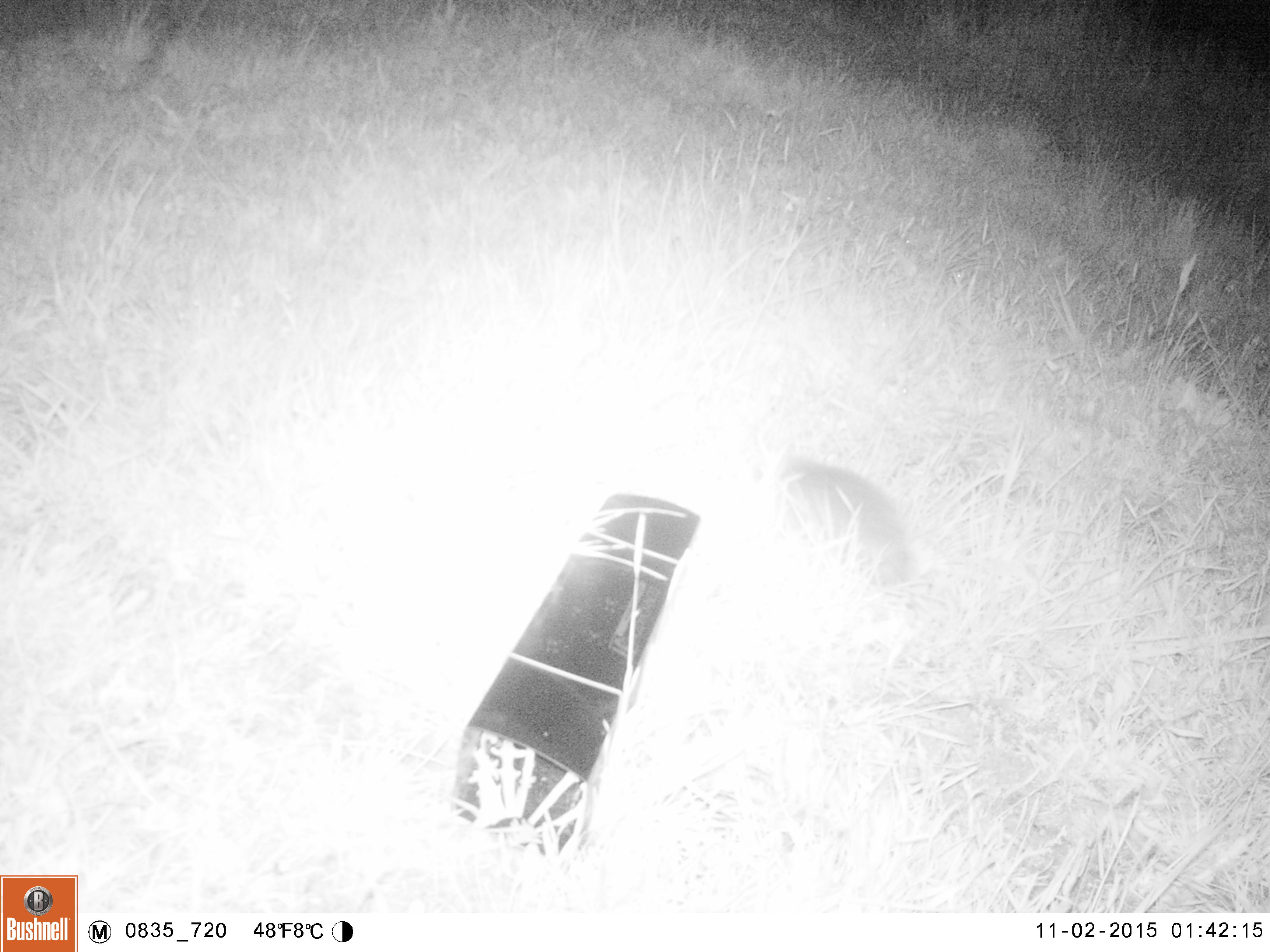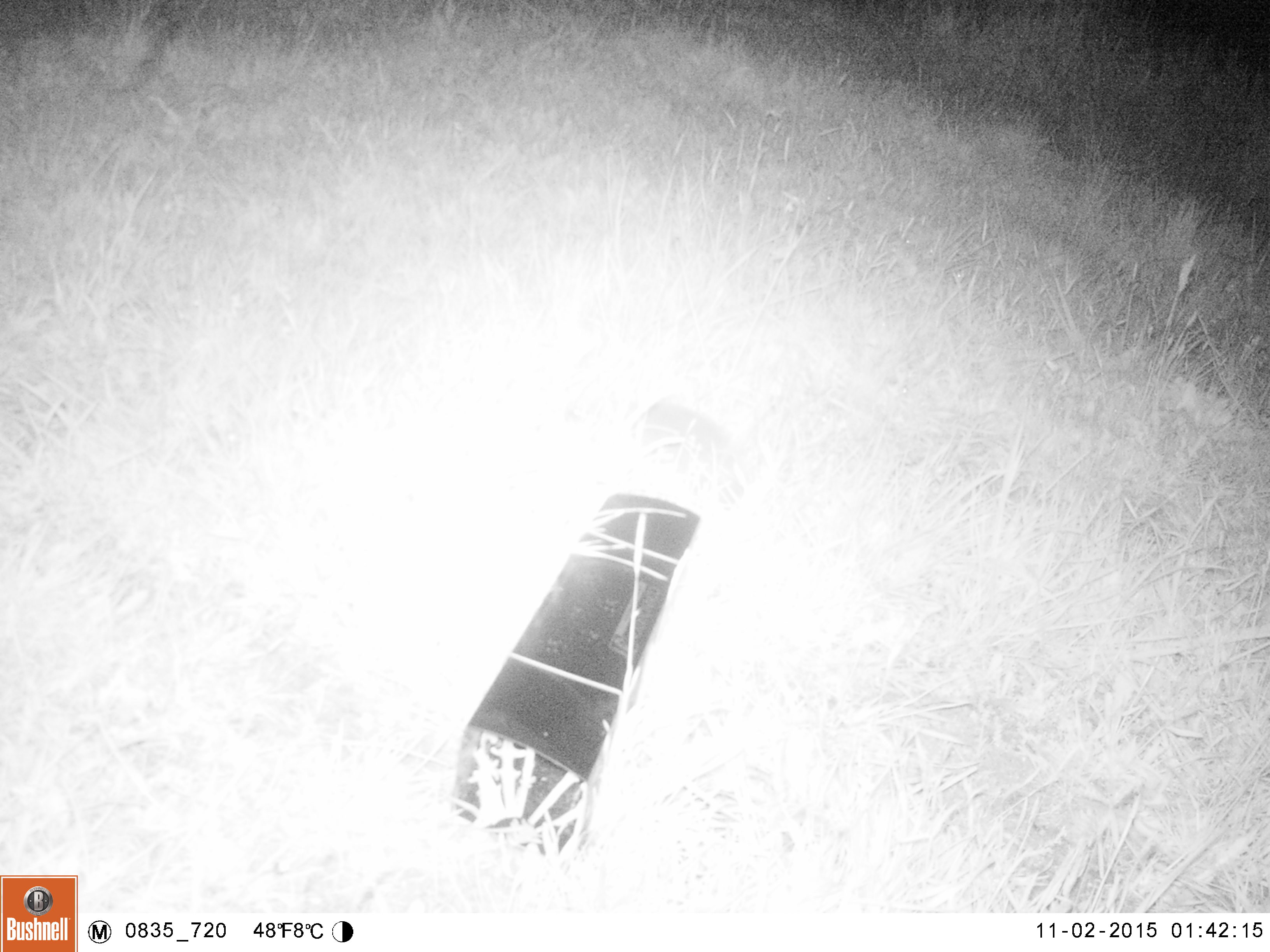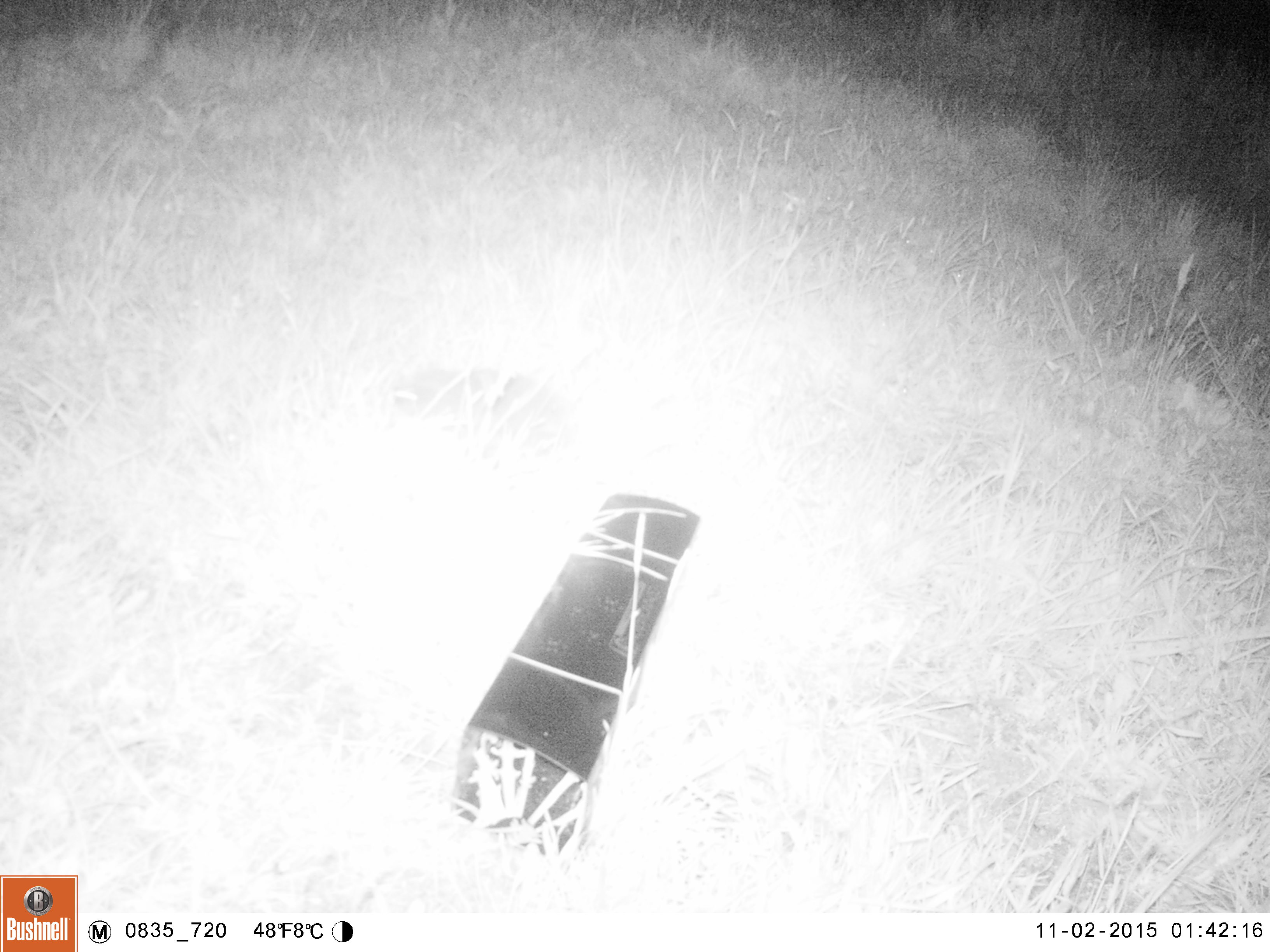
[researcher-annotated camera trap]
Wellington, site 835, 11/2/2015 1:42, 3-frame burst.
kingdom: Animalia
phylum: Chordata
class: Mammalia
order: Eulipotyphla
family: Erinaceidae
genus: Erinaceus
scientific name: Erinaceus europaeus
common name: hedgehog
Hedgehog (Erinaceus europaeus).